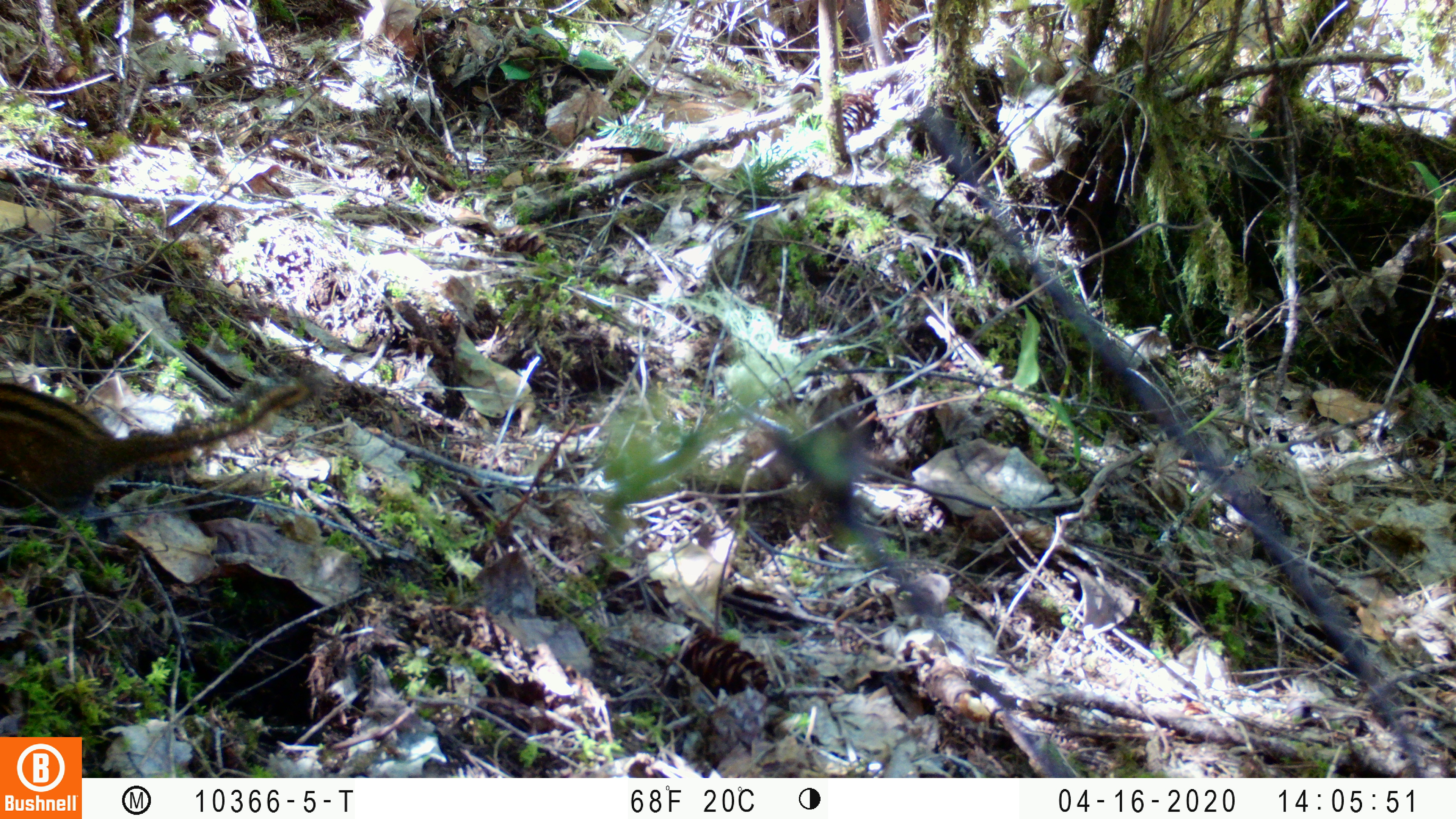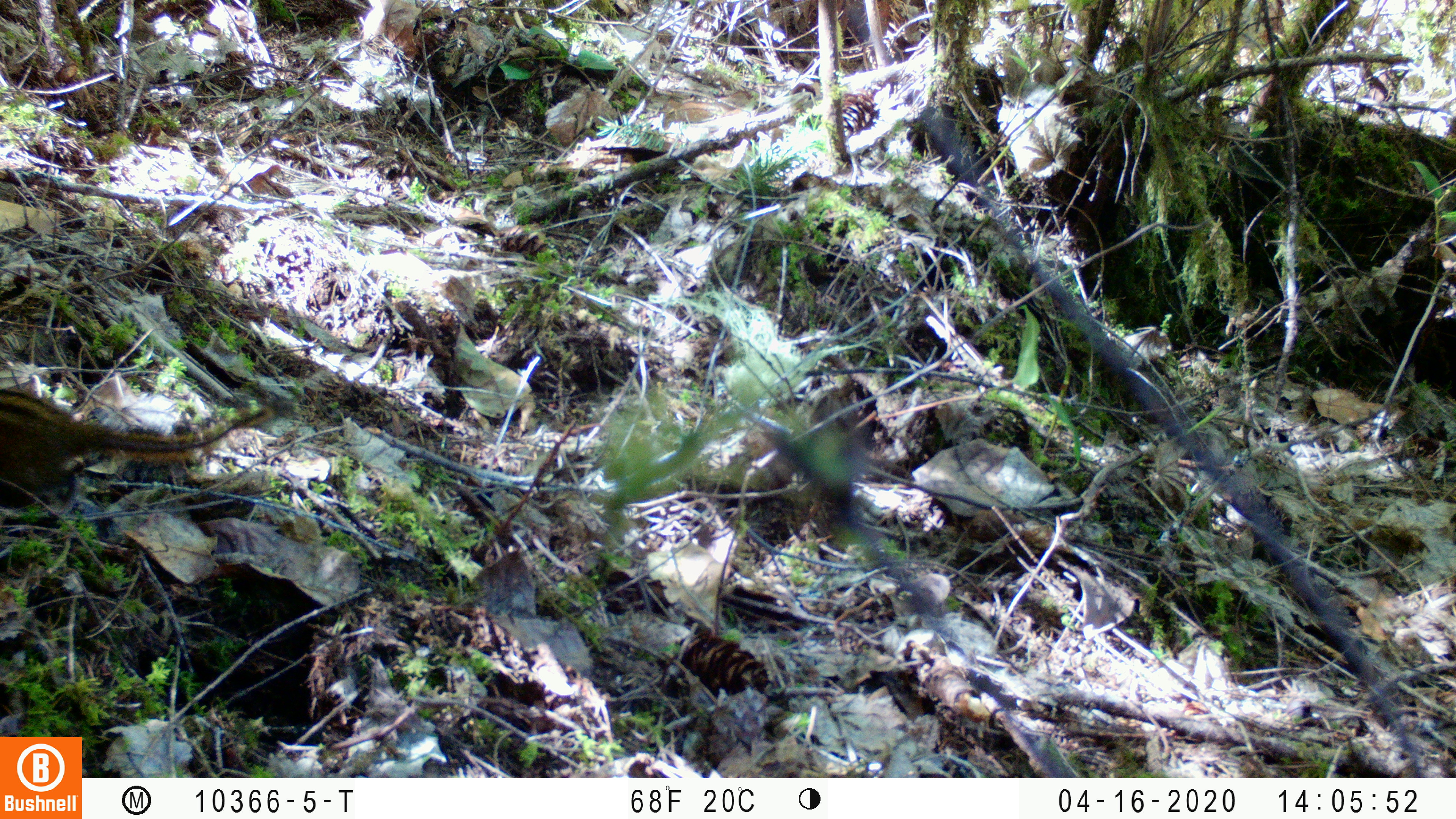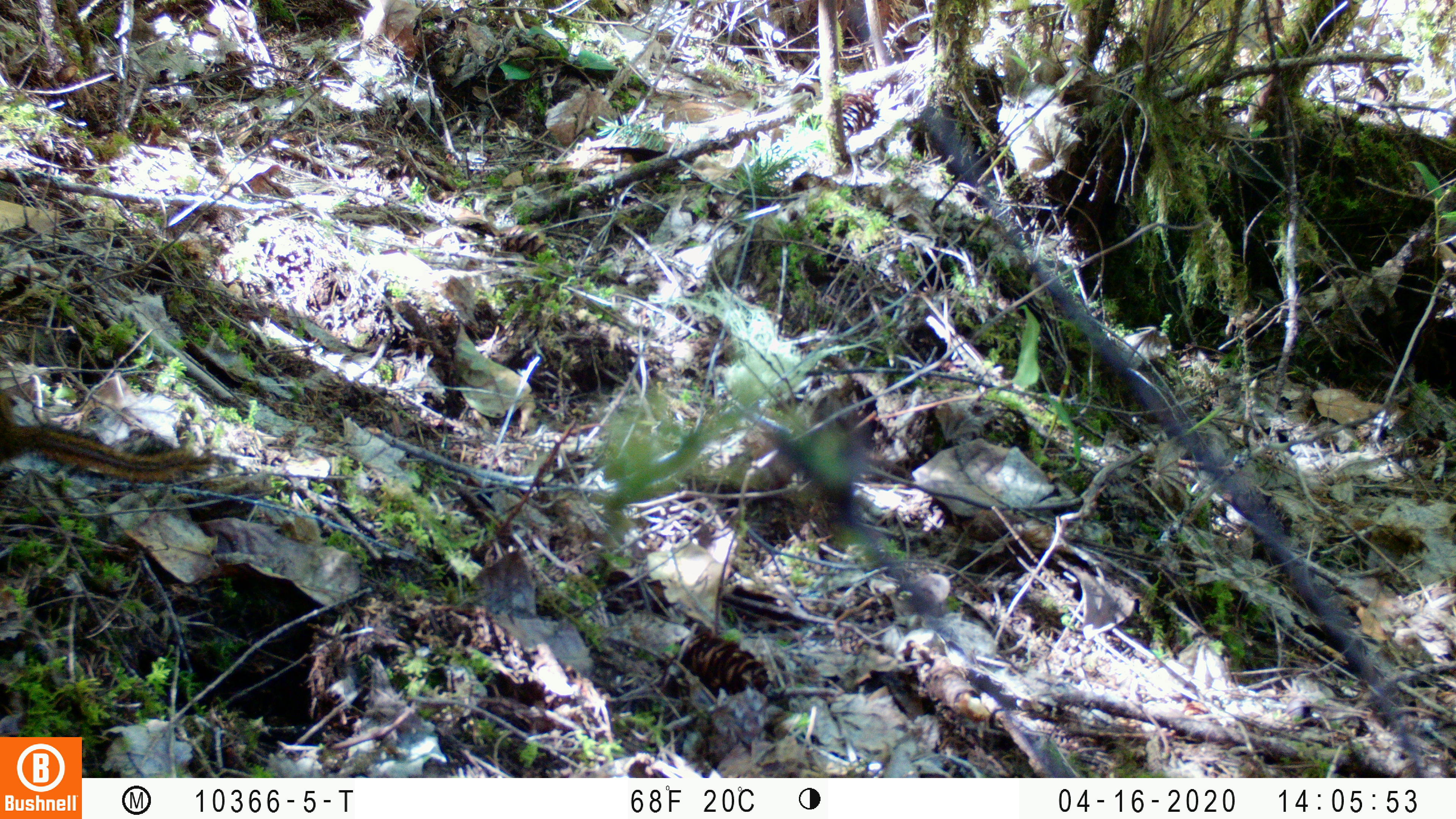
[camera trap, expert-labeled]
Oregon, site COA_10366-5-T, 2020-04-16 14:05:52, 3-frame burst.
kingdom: Animalia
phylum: Chordata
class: Mammalia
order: Rodentia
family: Sciuridae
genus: Neotamias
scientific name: Neotamias townsendii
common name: townsend's chipmunk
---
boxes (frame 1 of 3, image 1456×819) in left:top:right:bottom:
townsend's chipmunk: 0:346:336:524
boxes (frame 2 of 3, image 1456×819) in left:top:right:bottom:
townsend's chipmunk: 0:383:289:505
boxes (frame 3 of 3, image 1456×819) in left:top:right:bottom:
townsend's chipmunk: 2:383:217:493